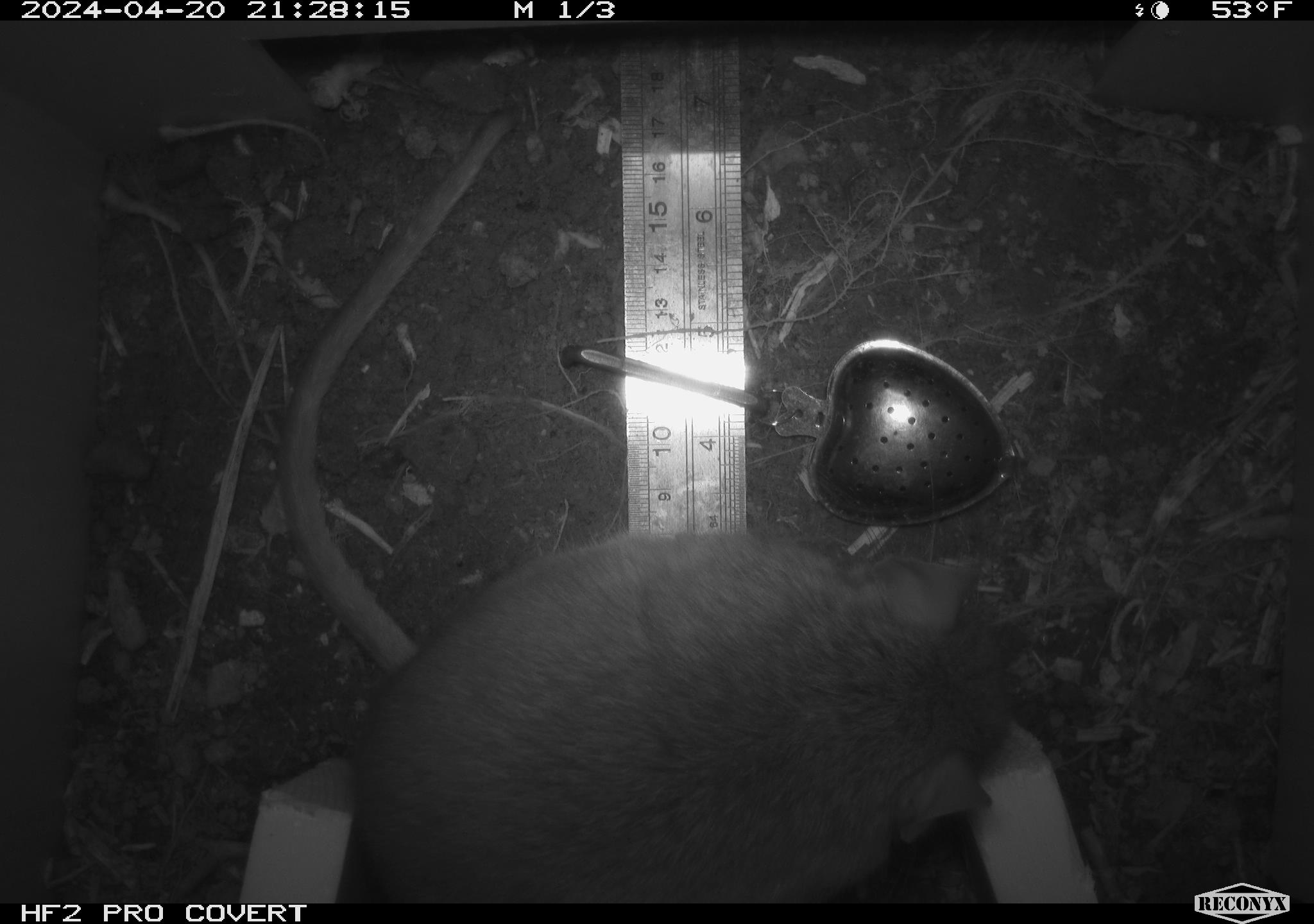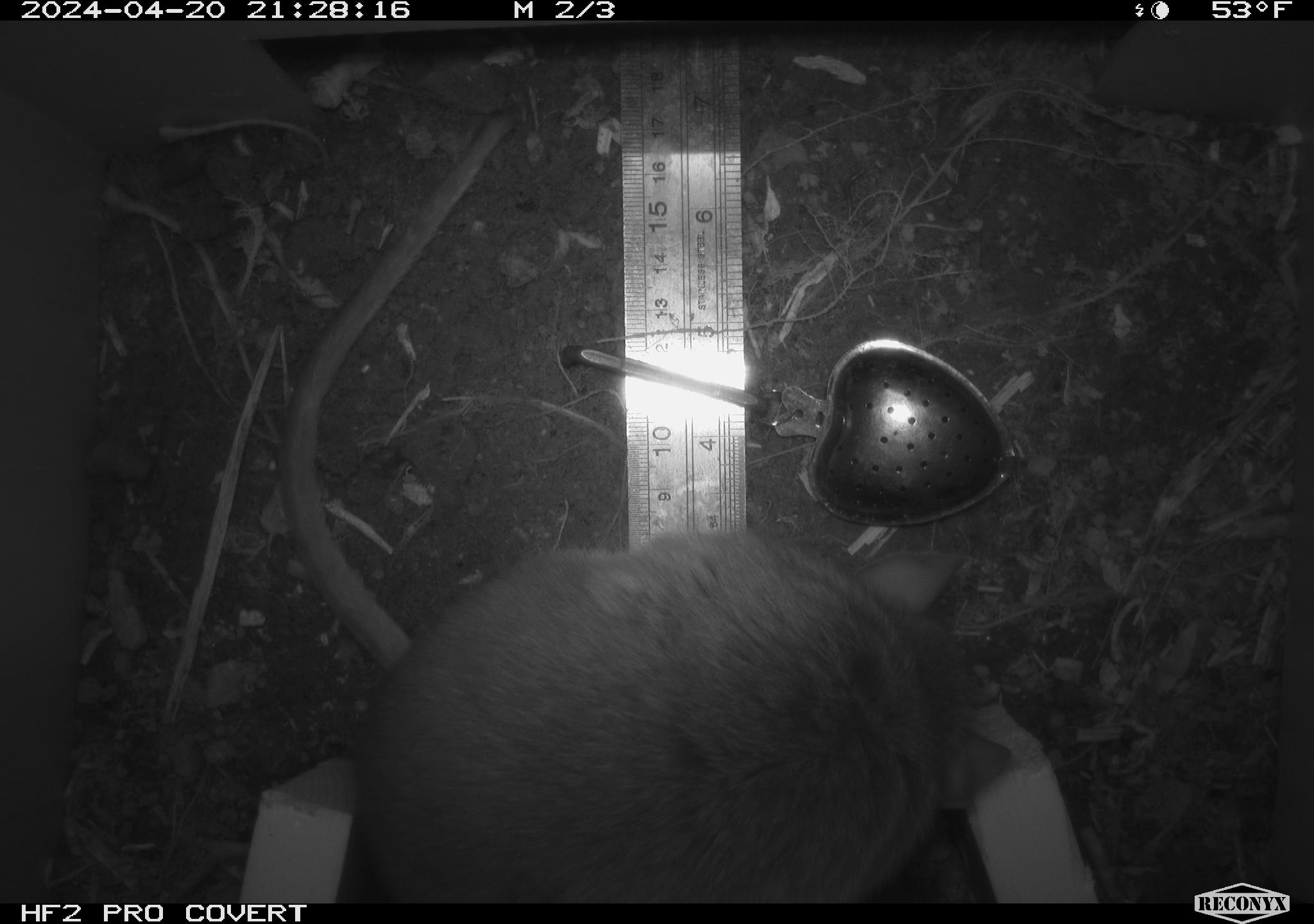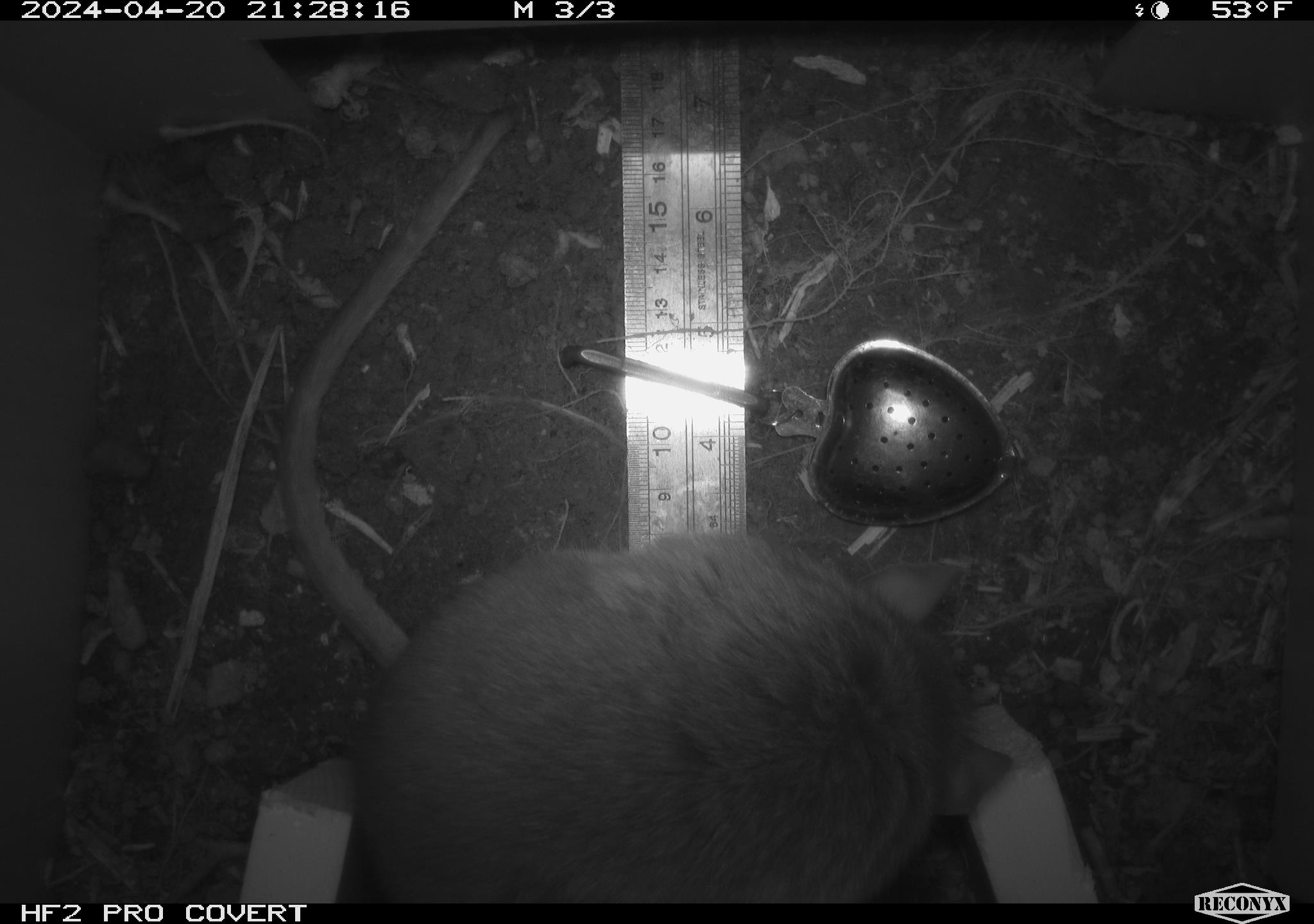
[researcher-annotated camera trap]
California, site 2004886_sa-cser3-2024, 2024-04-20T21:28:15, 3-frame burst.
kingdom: Animalia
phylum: Chordata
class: Mammalia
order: Rodentia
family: Muridae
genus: Rattus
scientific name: Rattus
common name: rat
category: rattus species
Rattus species (rat) (Rattus).